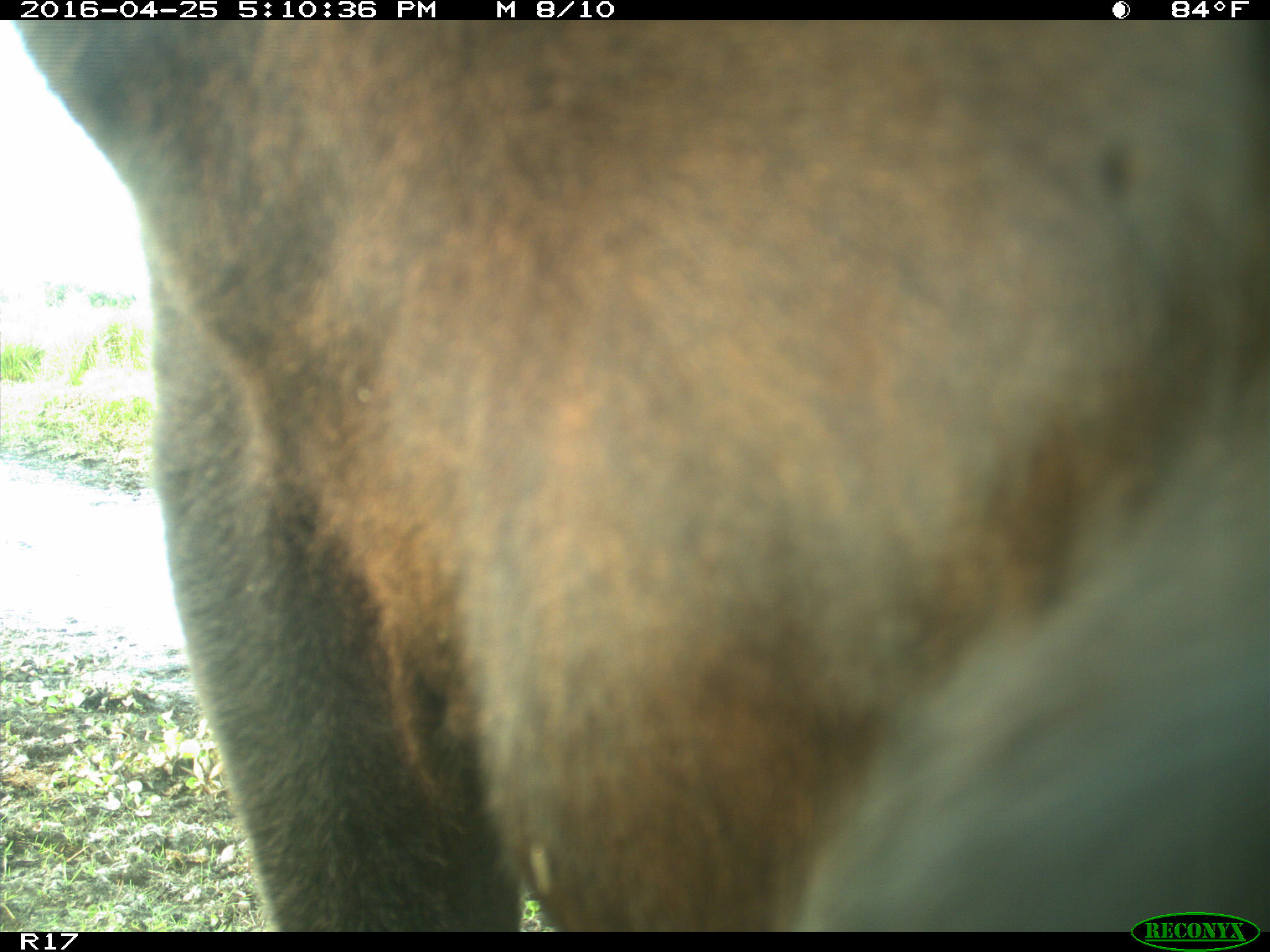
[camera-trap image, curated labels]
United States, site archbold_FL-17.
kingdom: Animalia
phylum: Chordata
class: Mammalia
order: Artiodactyla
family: Bovidae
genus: Bos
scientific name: Bos taurus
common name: domestic cow